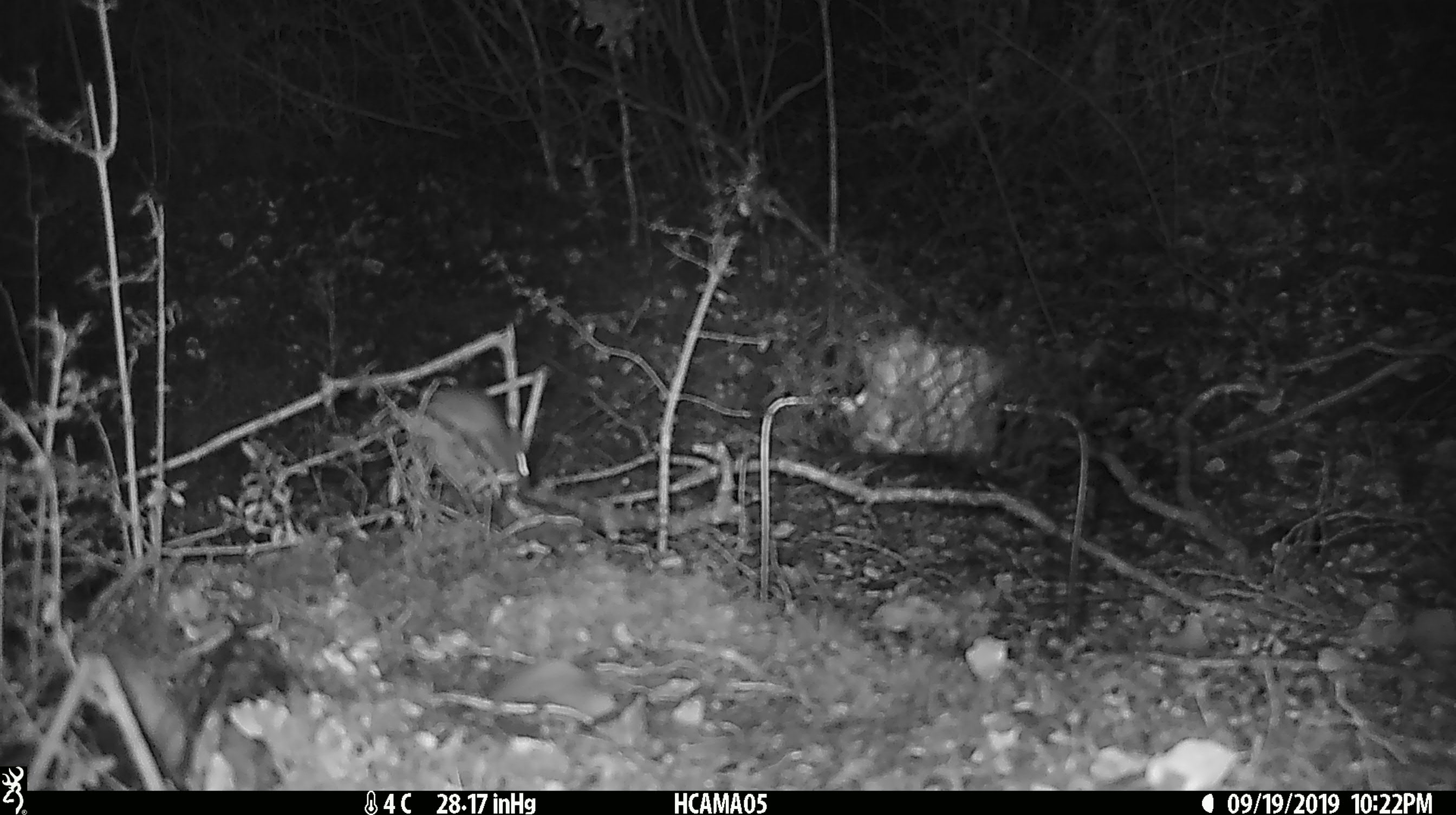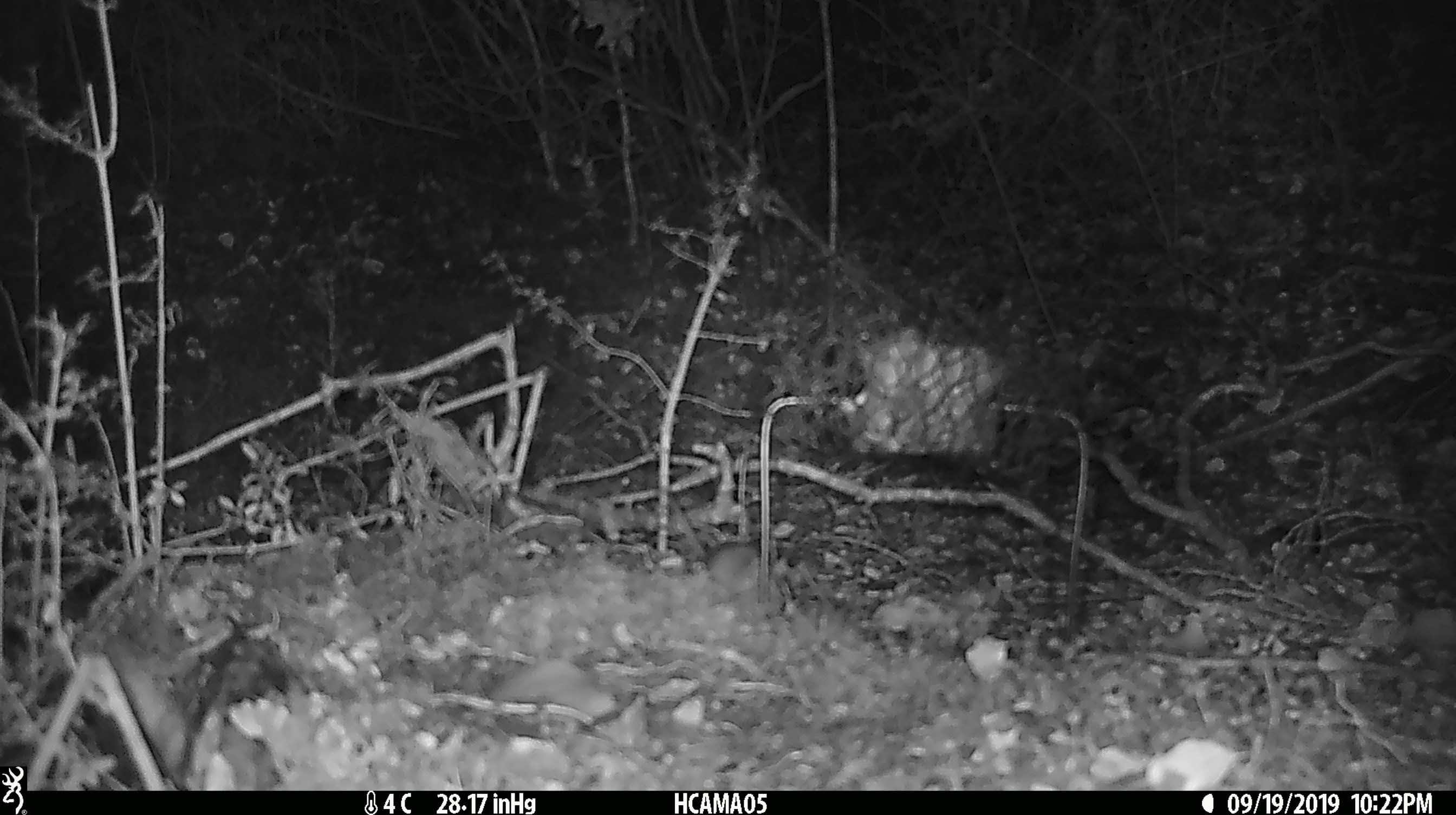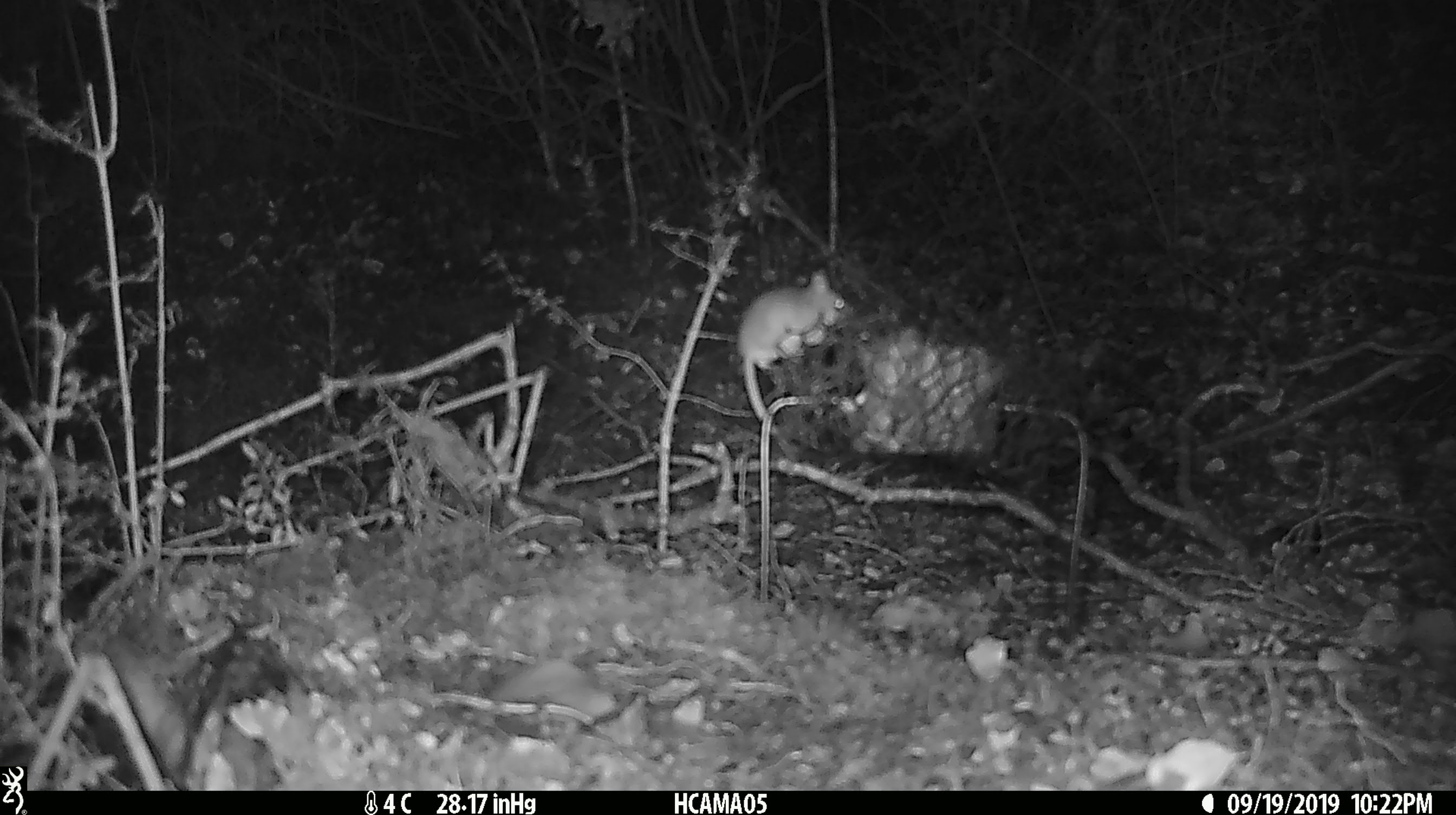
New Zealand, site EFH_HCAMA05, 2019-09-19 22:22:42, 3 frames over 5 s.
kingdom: Animalia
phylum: Chordata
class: Mammalia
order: Rodentia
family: Muridae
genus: Mus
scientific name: Mus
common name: mouse